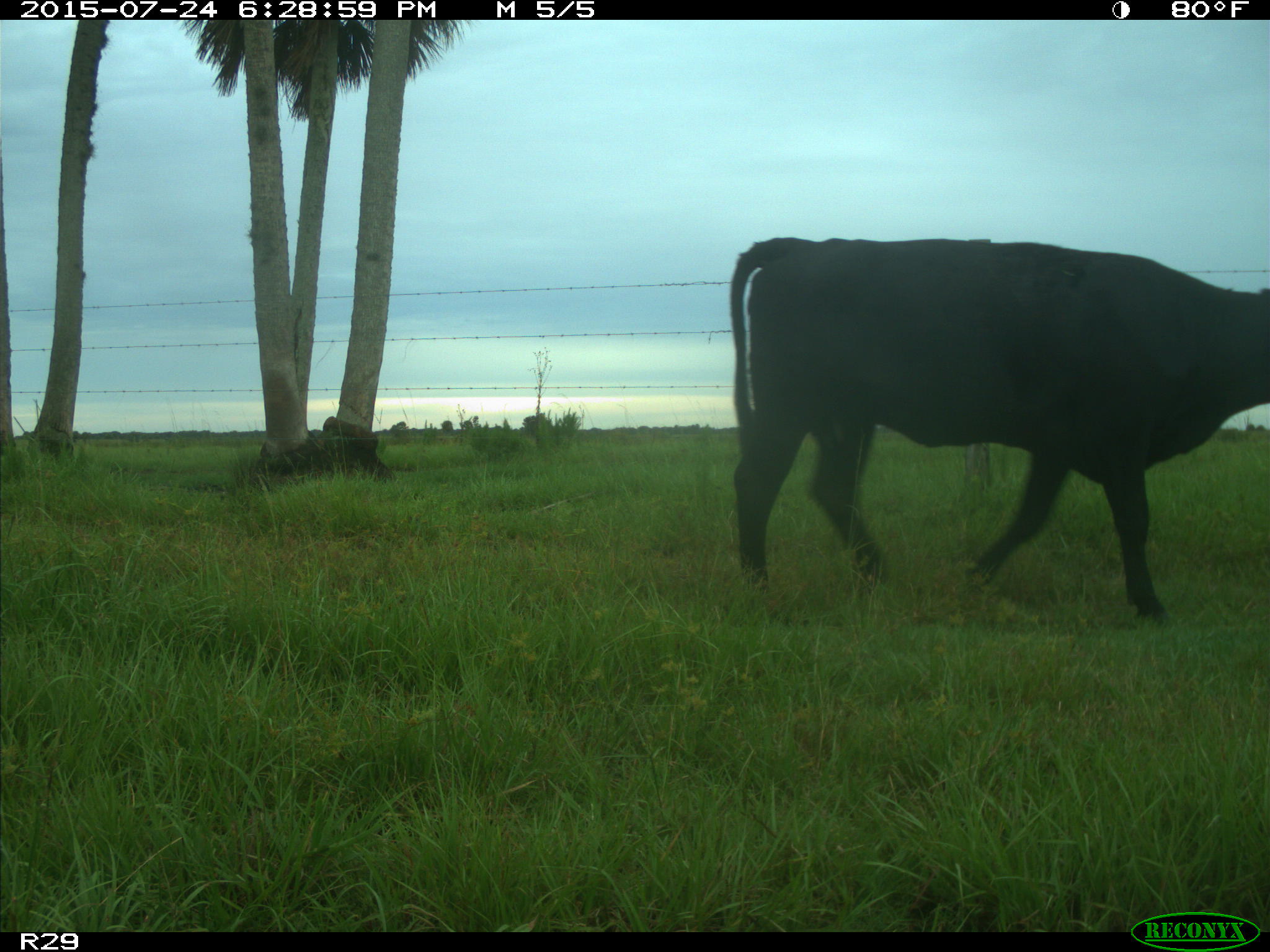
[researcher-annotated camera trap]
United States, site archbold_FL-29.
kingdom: Animalia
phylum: Chordata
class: Mammalia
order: Artiodactyla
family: Bovidae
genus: Bos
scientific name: Bos taurus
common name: domestic cow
Bos taurus (domestic cow).